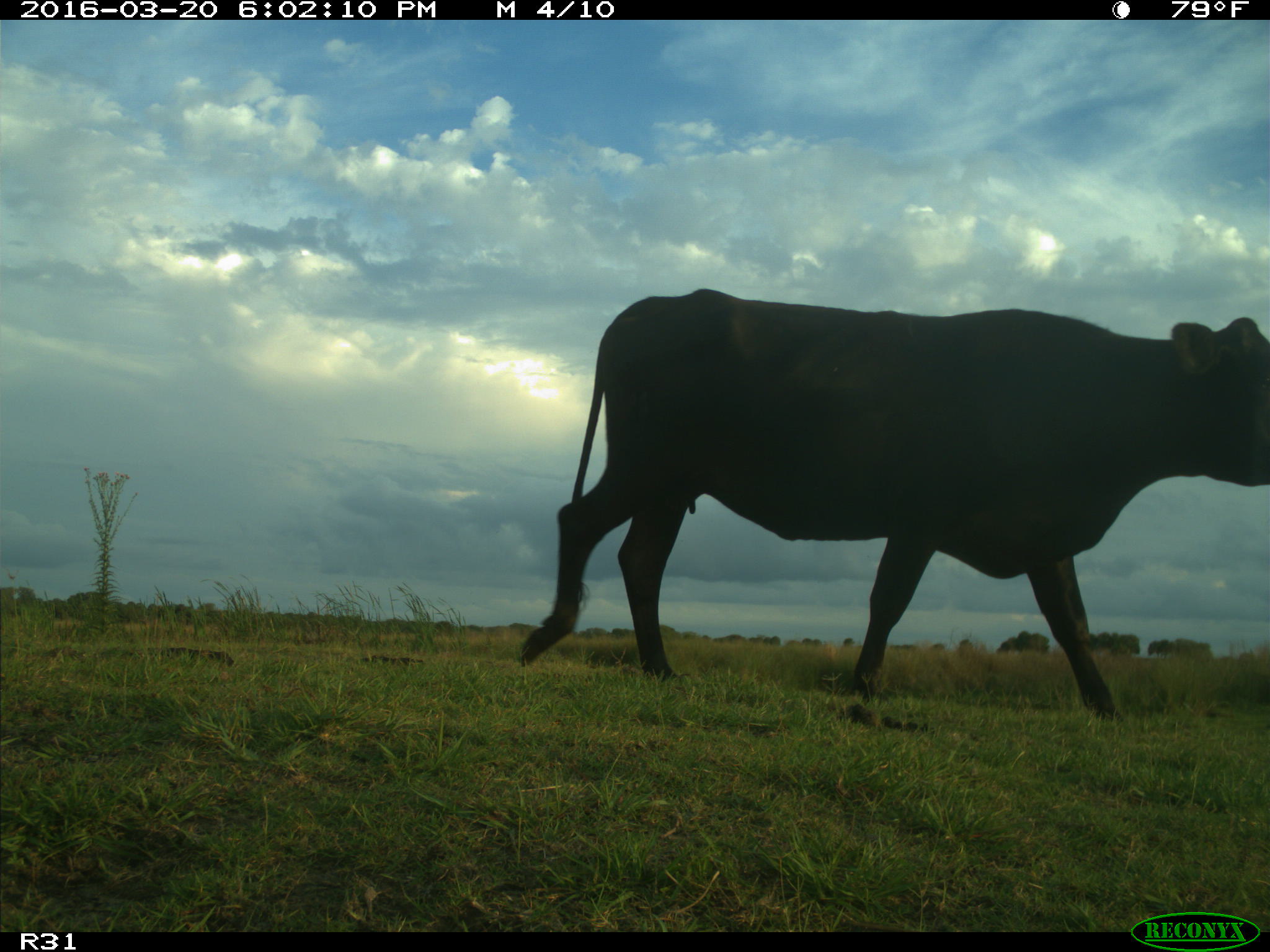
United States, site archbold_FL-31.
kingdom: Animalia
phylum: Chordata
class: Mammalia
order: Artiodactyla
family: Bovidae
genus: Bos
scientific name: Bos taurus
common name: domestic cow